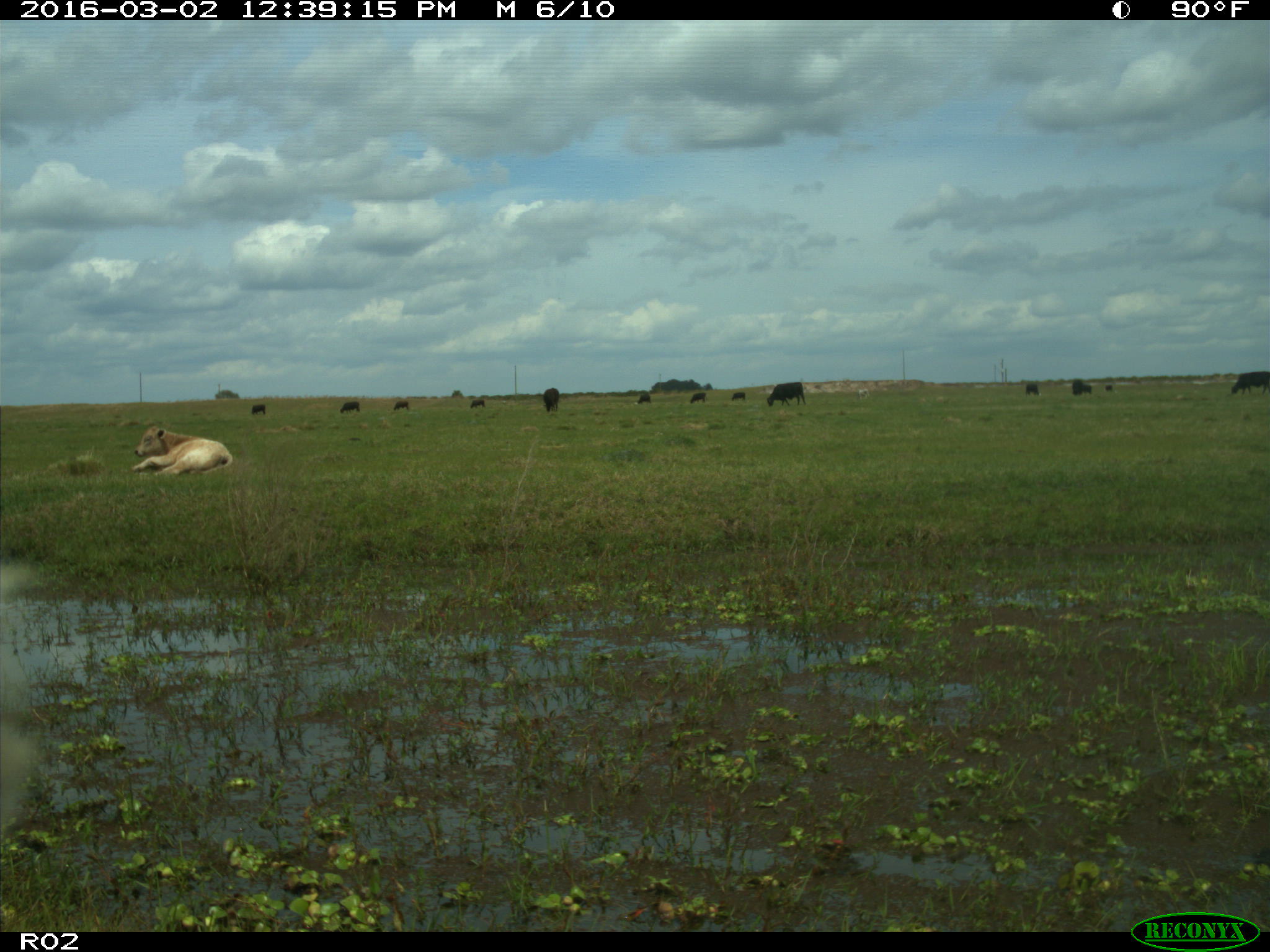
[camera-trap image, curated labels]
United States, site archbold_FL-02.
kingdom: Animalia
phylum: Chordata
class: Mammalia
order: Artiodactyla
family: Bovidae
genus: Bos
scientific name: Bos taurus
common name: domestic cow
Bos taurus (domestic cow).